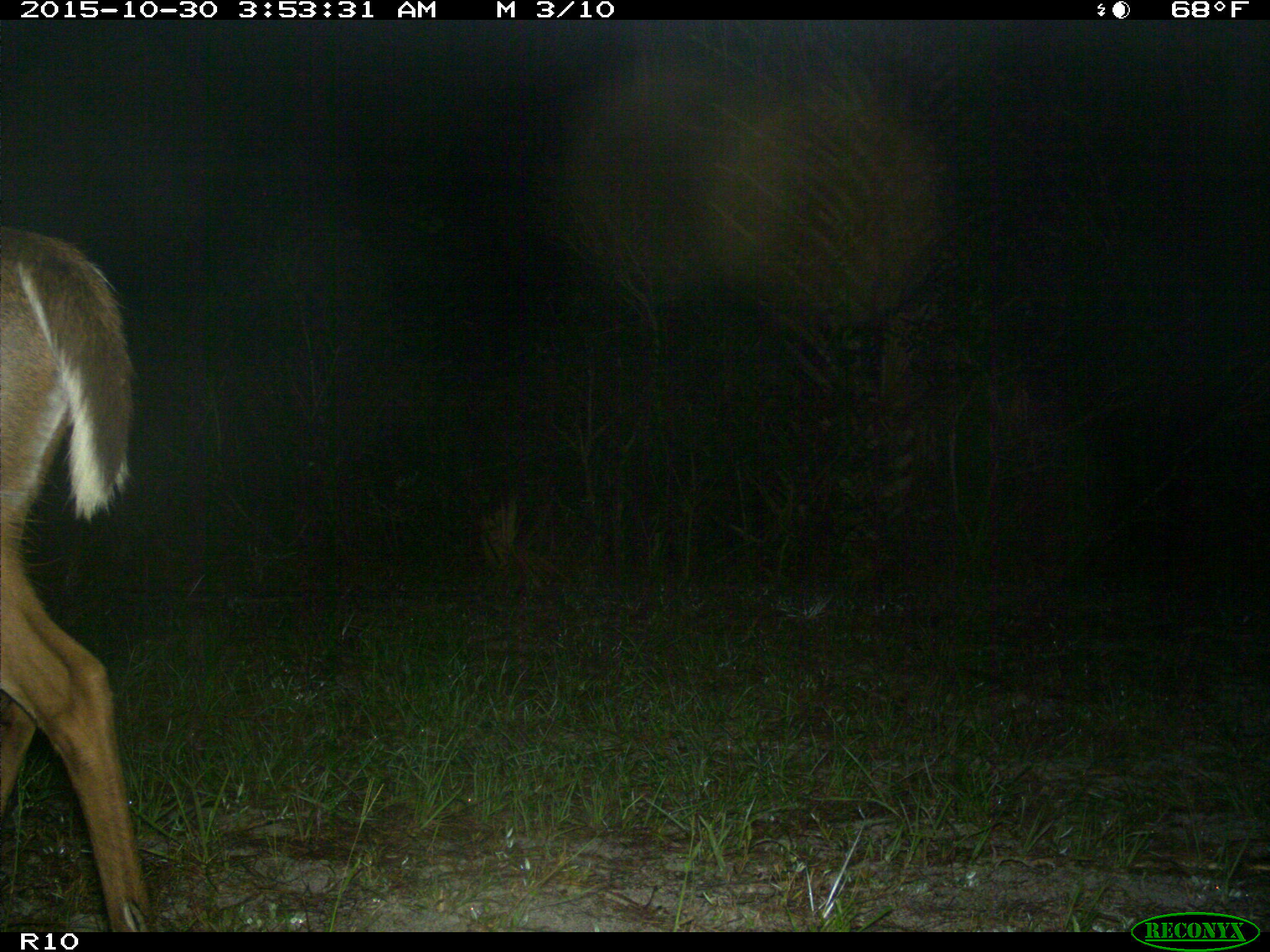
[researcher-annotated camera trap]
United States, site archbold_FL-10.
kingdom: Animalia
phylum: Chordata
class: Mammalia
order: Artiodactyla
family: Cervidae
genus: Odocoileus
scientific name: Odocoileus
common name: deer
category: unidentified deer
Unidentified deer (deer) (Odocoileus).